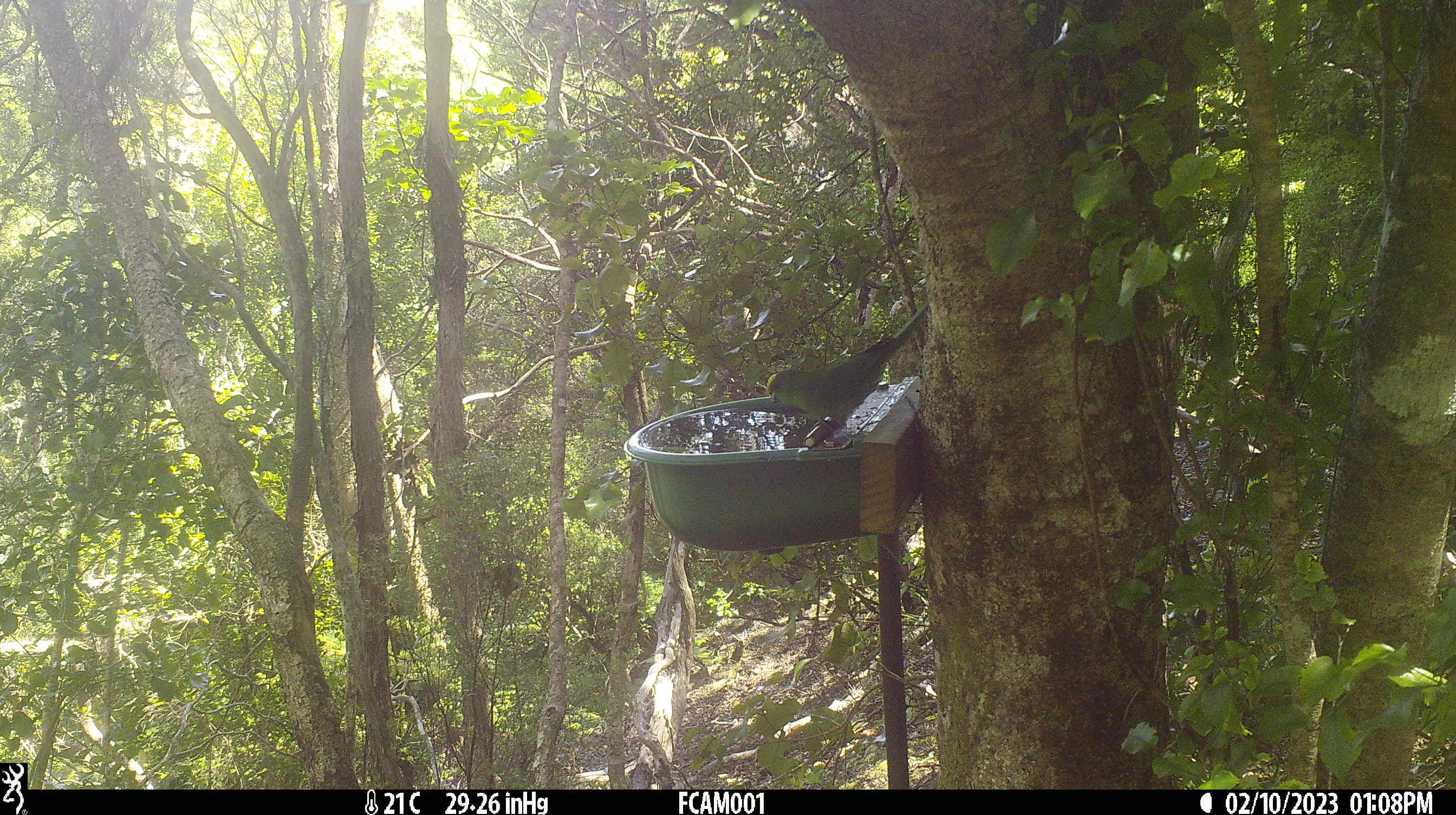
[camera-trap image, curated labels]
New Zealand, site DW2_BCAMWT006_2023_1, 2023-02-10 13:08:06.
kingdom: Animalia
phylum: Chordata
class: Aves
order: Psittaciformes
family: Psittaculidae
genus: Cyanoramphus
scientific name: Cyanoramphus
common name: parakeet